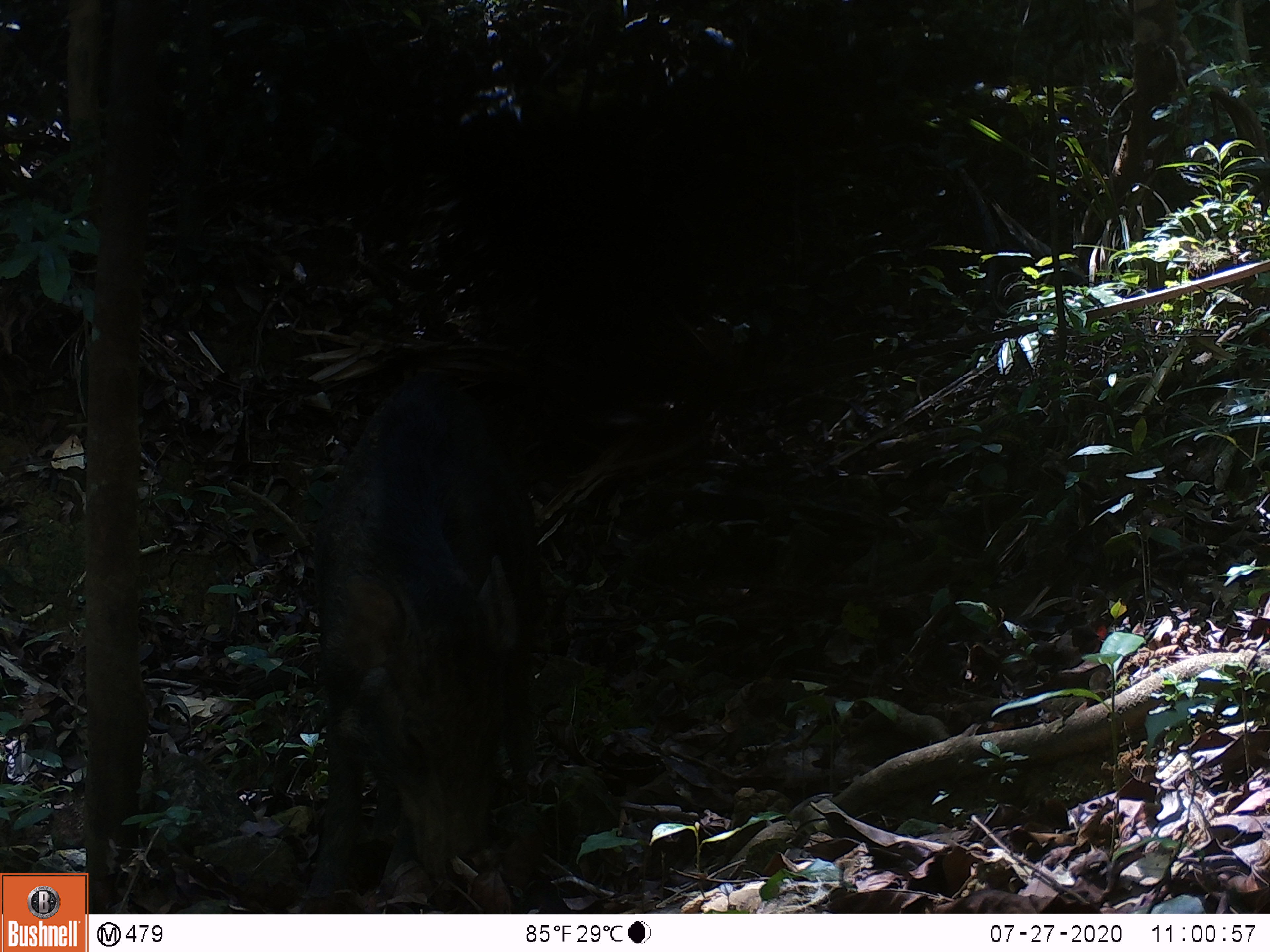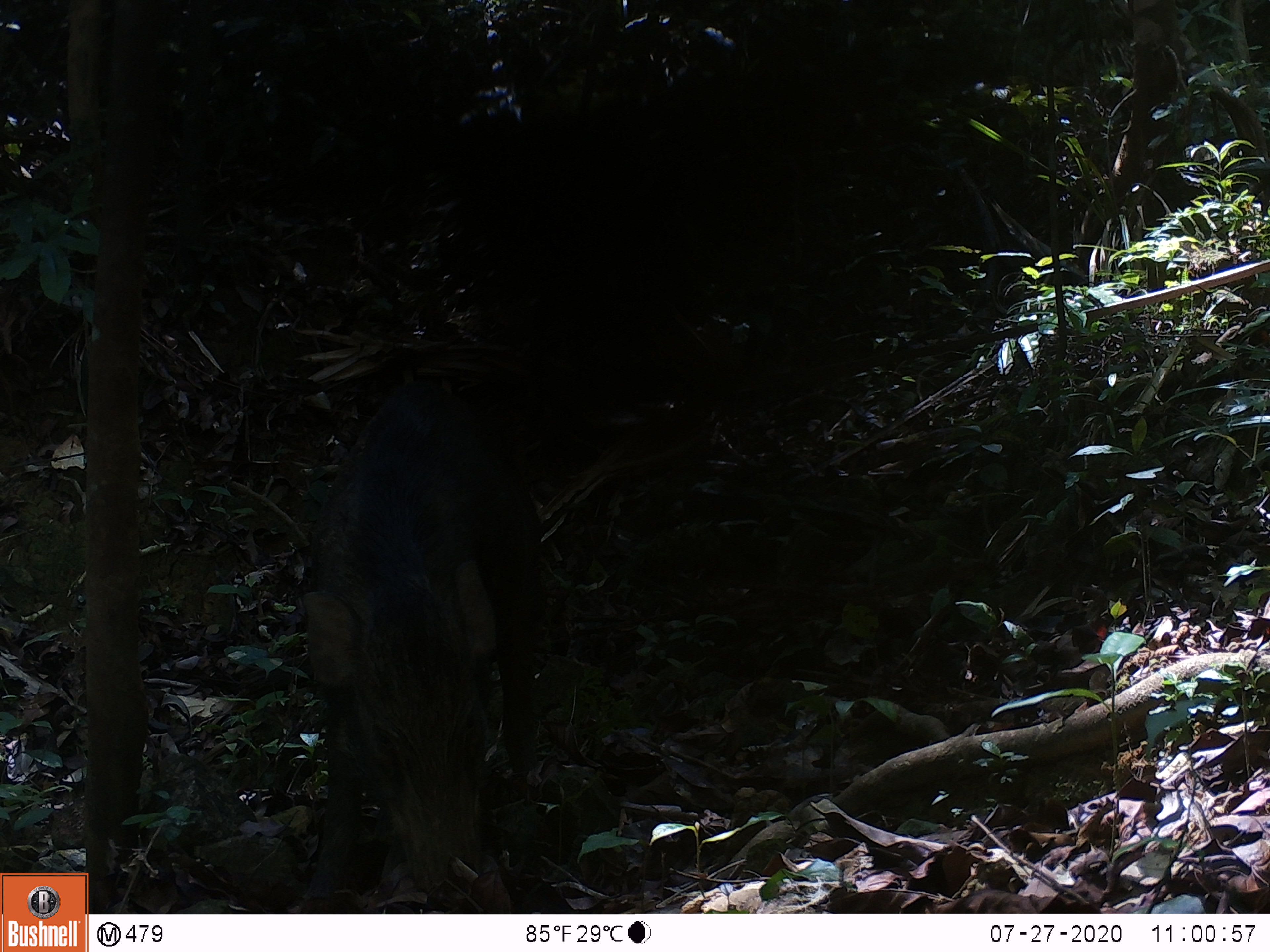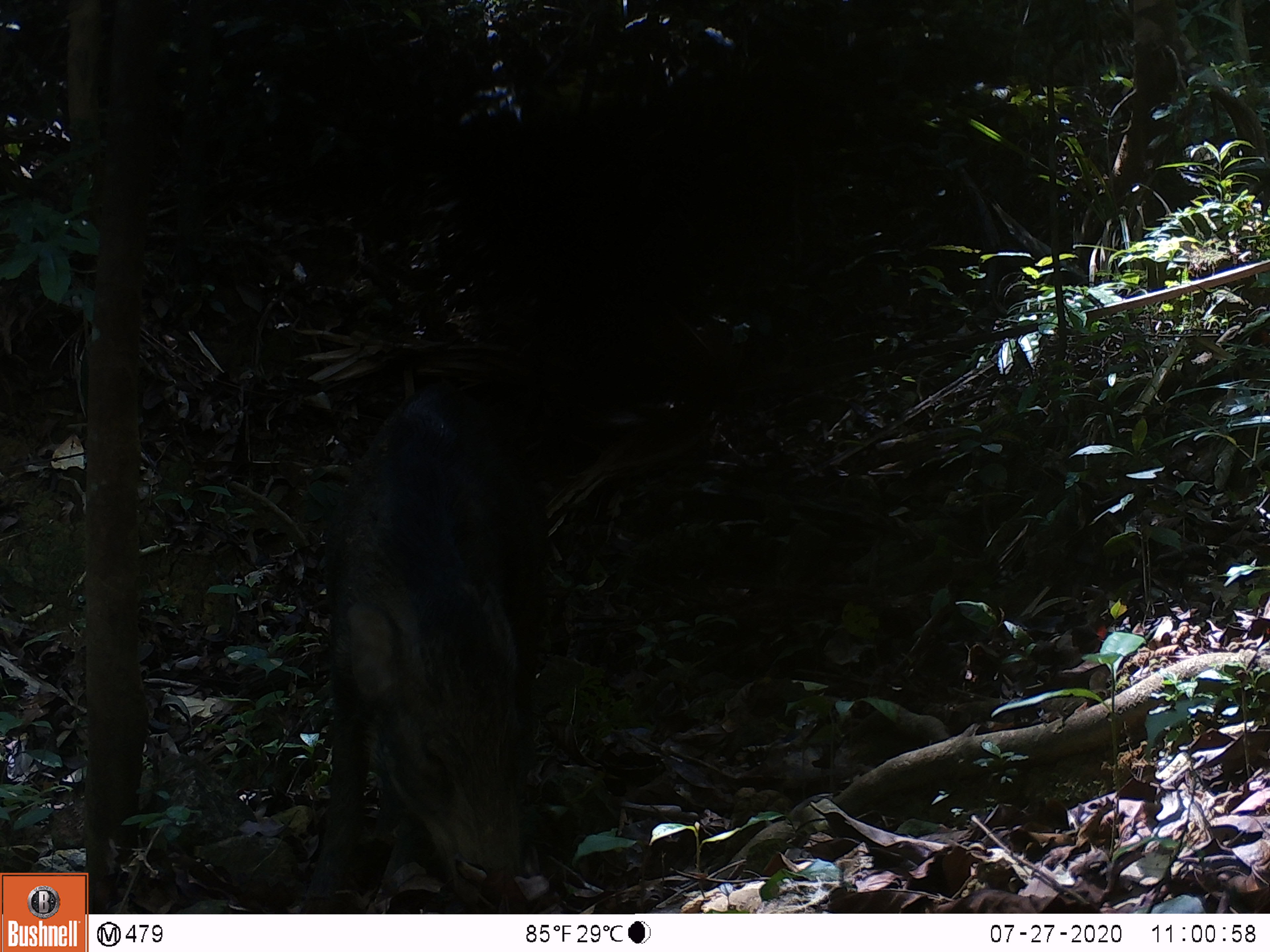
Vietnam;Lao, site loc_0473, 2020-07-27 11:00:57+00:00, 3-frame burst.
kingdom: Animalia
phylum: Chordata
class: Mammalia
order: Artiodactyla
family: Suidae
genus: Sus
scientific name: Sus scrofa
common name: eurasian wild pig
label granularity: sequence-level